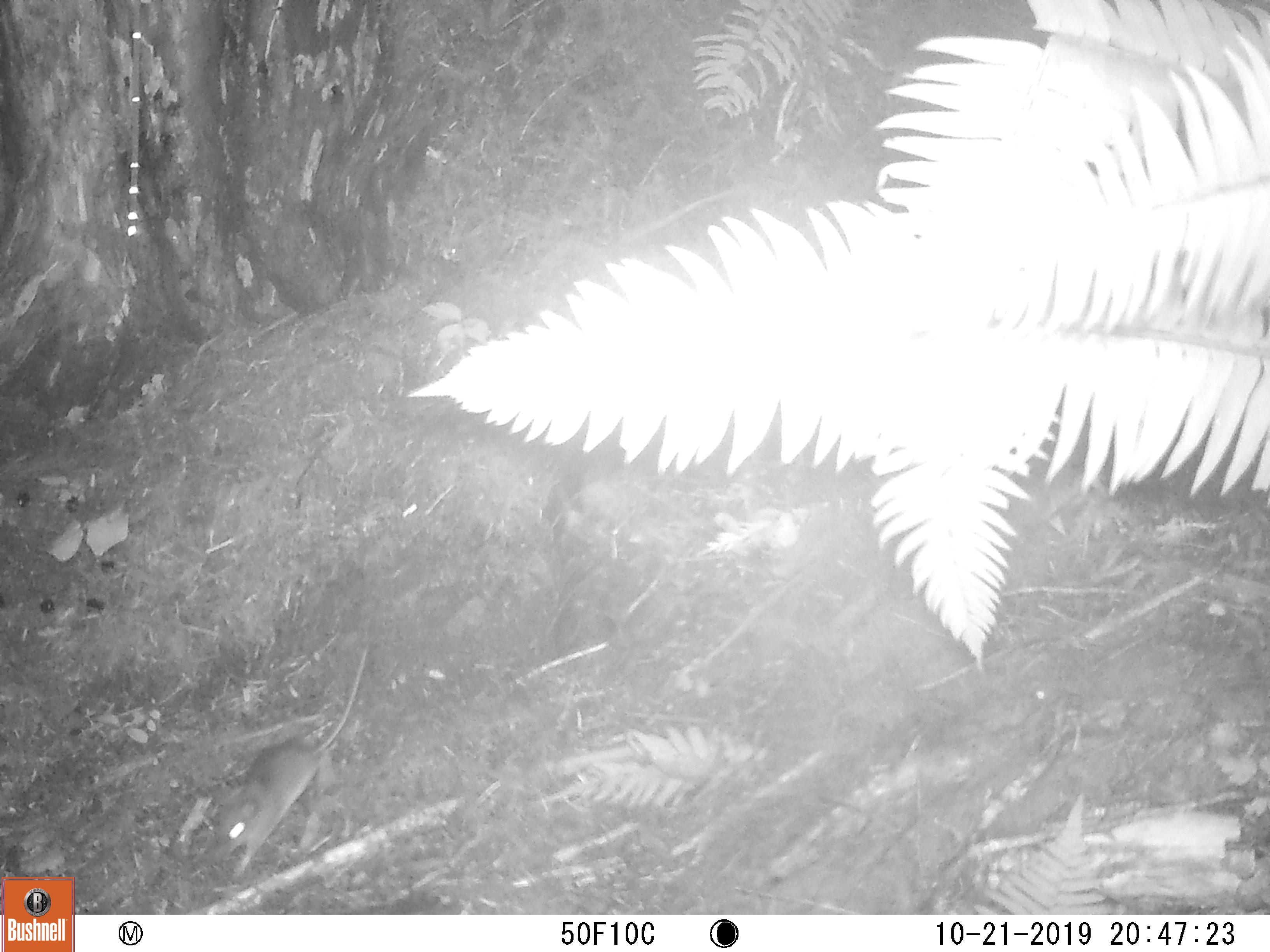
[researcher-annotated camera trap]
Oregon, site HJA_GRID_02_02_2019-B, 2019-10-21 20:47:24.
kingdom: Animalia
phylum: Chordata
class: Mammalia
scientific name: Mammalia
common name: small mammal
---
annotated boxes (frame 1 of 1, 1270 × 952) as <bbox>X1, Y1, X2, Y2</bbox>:
small mammal: <bbox>189, 645, 389, 878</bbox>